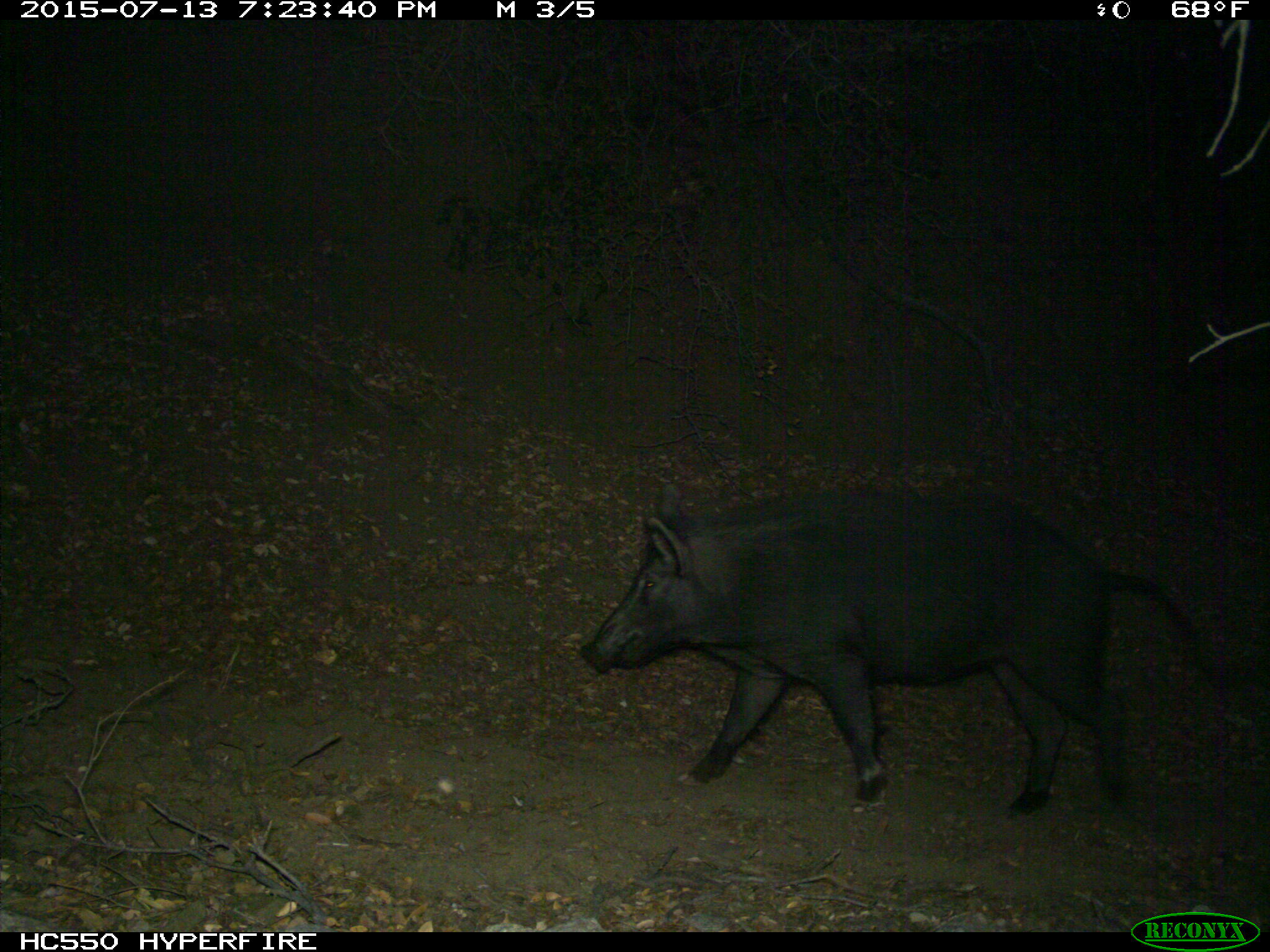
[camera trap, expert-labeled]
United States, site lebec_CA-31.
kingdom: Animalia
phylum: Chordata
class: Mammalia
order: Artiodactyla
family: Suidae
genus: Sus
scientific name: Sus scrofa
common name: wild boar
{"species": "Sus scrofa (wild boar)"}